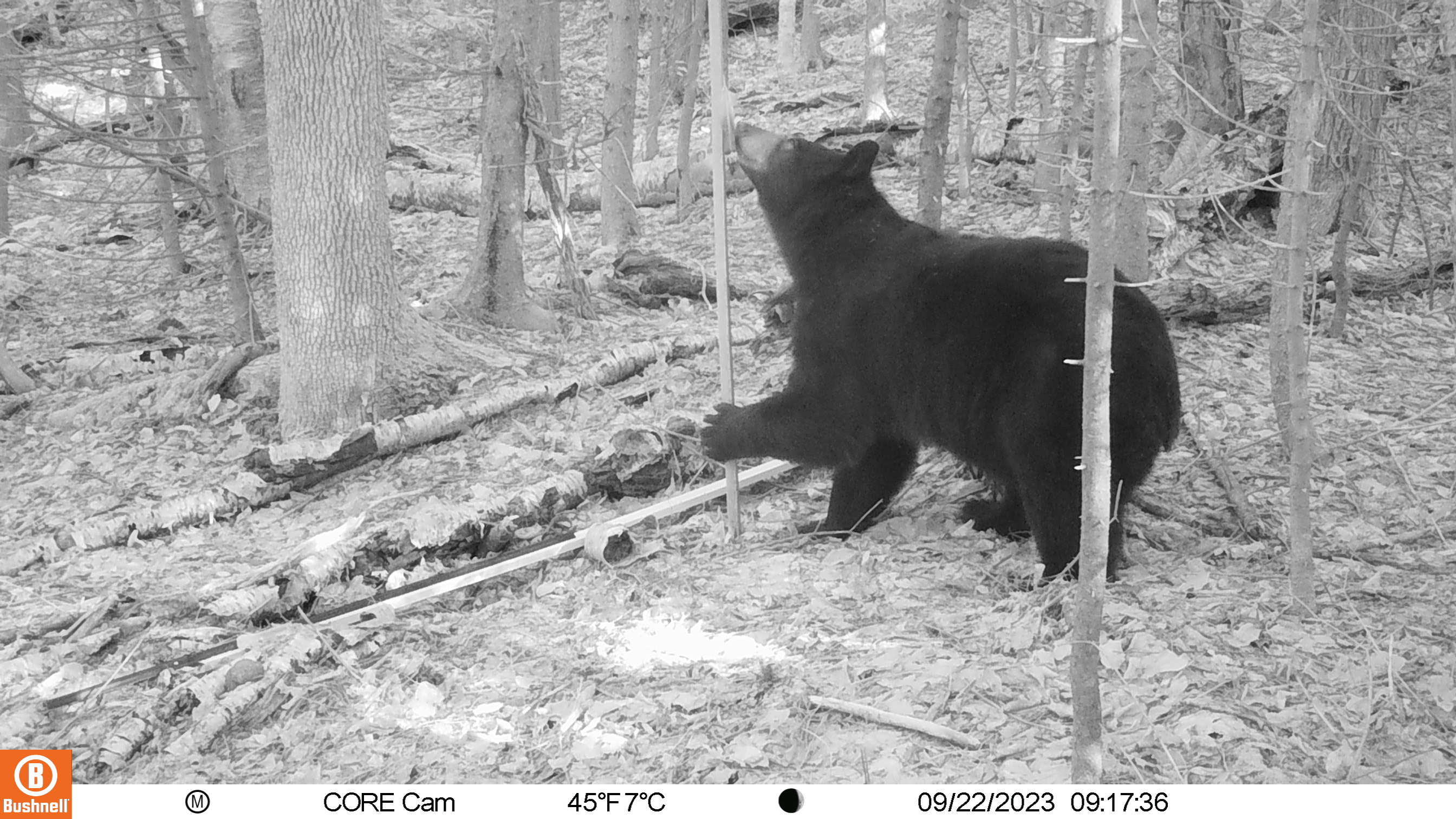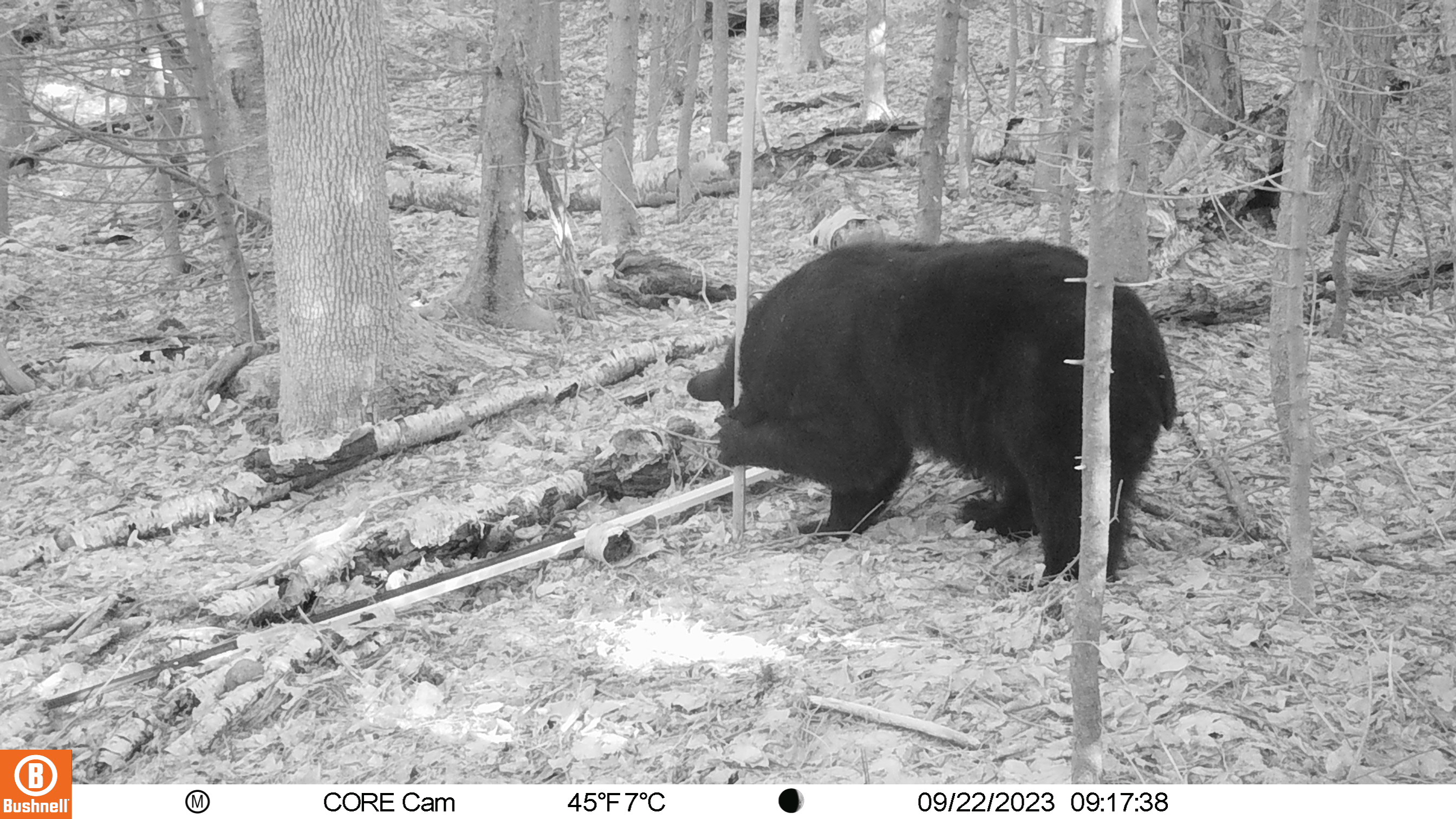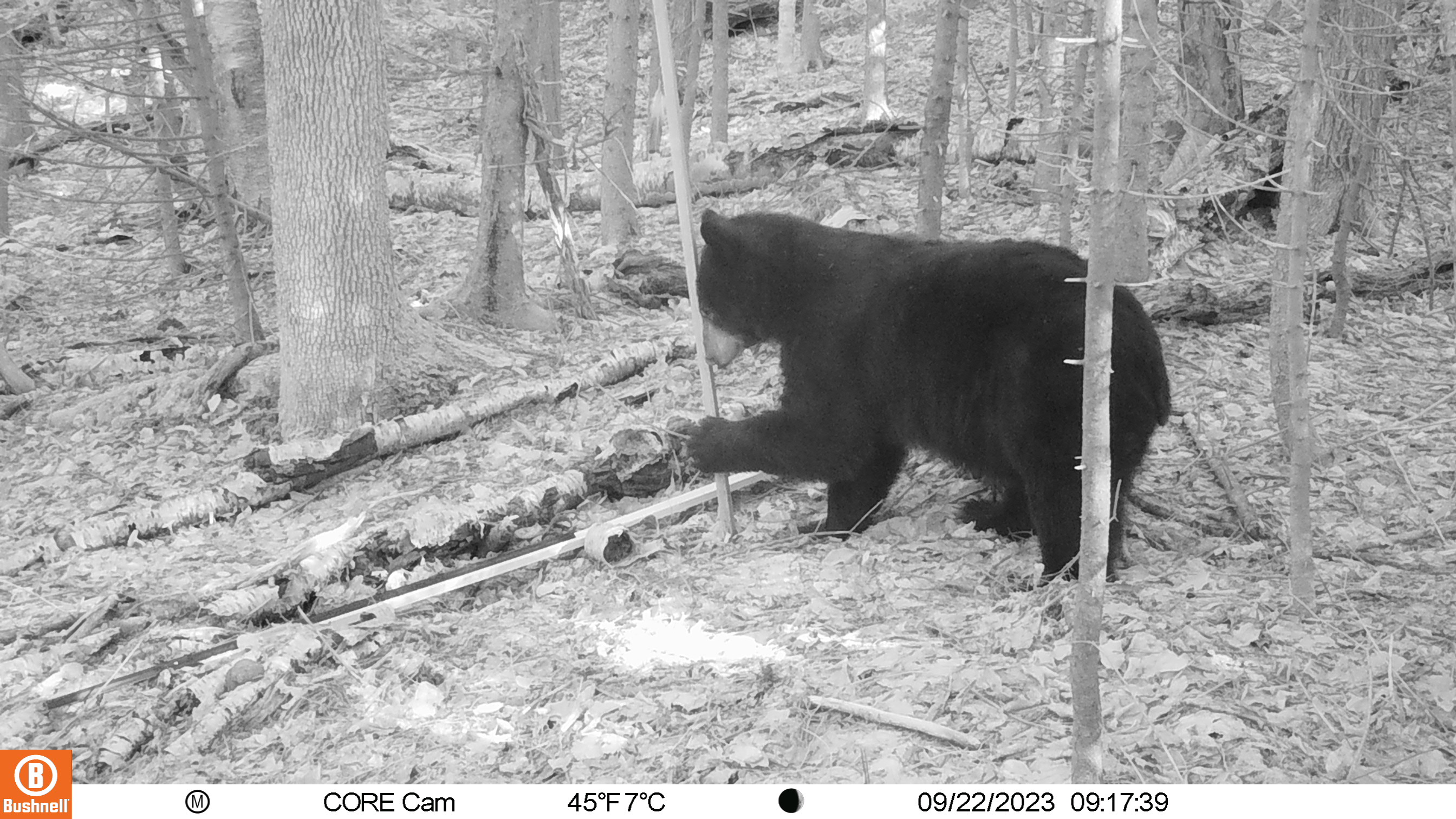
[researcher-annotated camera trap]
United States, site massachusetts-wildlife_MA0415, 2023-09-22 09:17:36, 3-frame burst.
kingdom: Animalia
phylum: Chordata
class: Mammalia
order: Carnivora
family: Ursidae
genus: Ursus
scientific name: Ursus americanus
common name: black bear